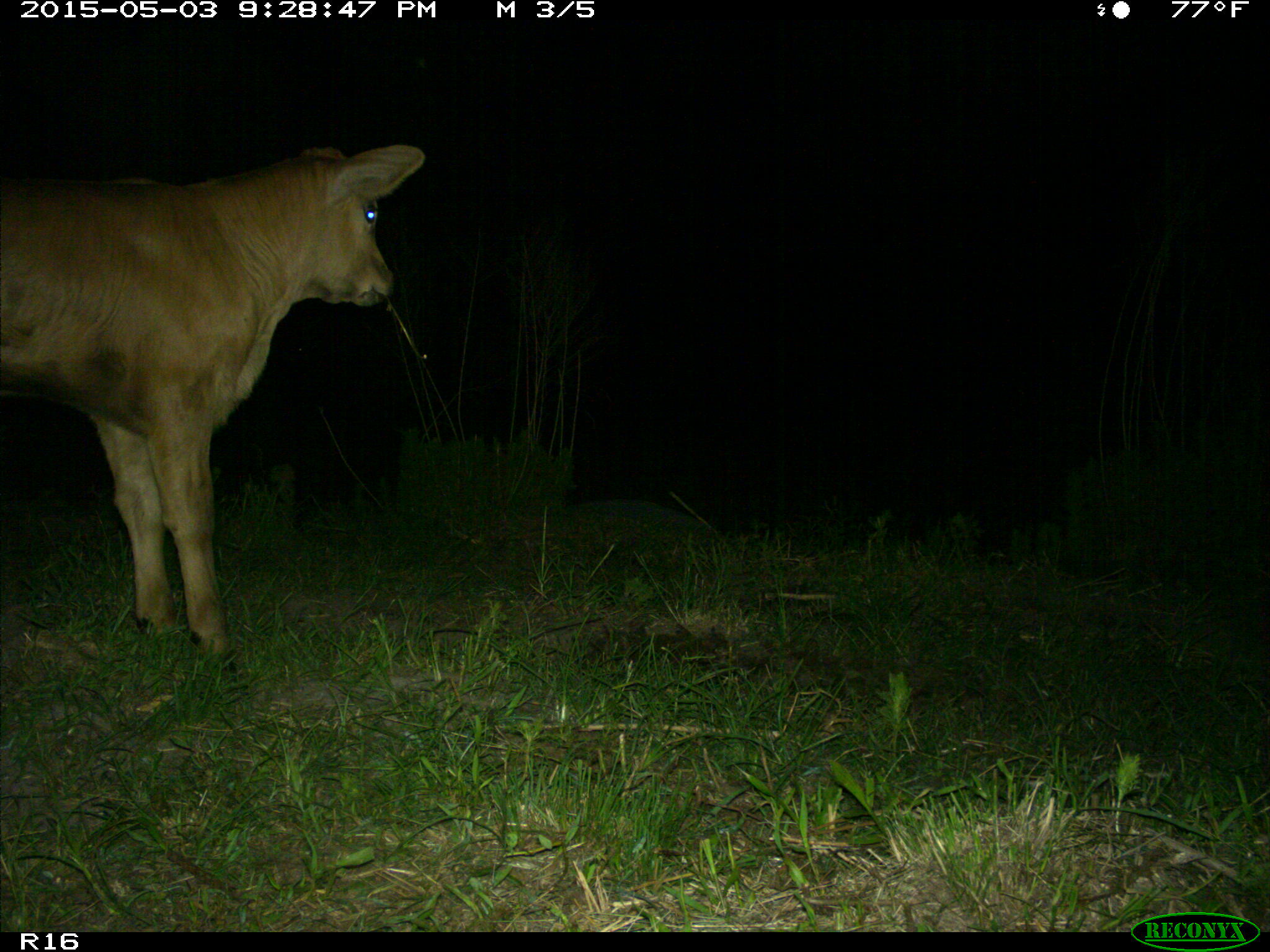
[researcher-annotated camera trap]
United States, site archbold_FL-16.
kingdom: Animalia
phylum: Chordata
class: Mammalia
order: Artiodactyla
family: Bovidae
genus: Bos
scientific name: Bos taurus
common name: domestic cow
Bos taurus (domestic cow).